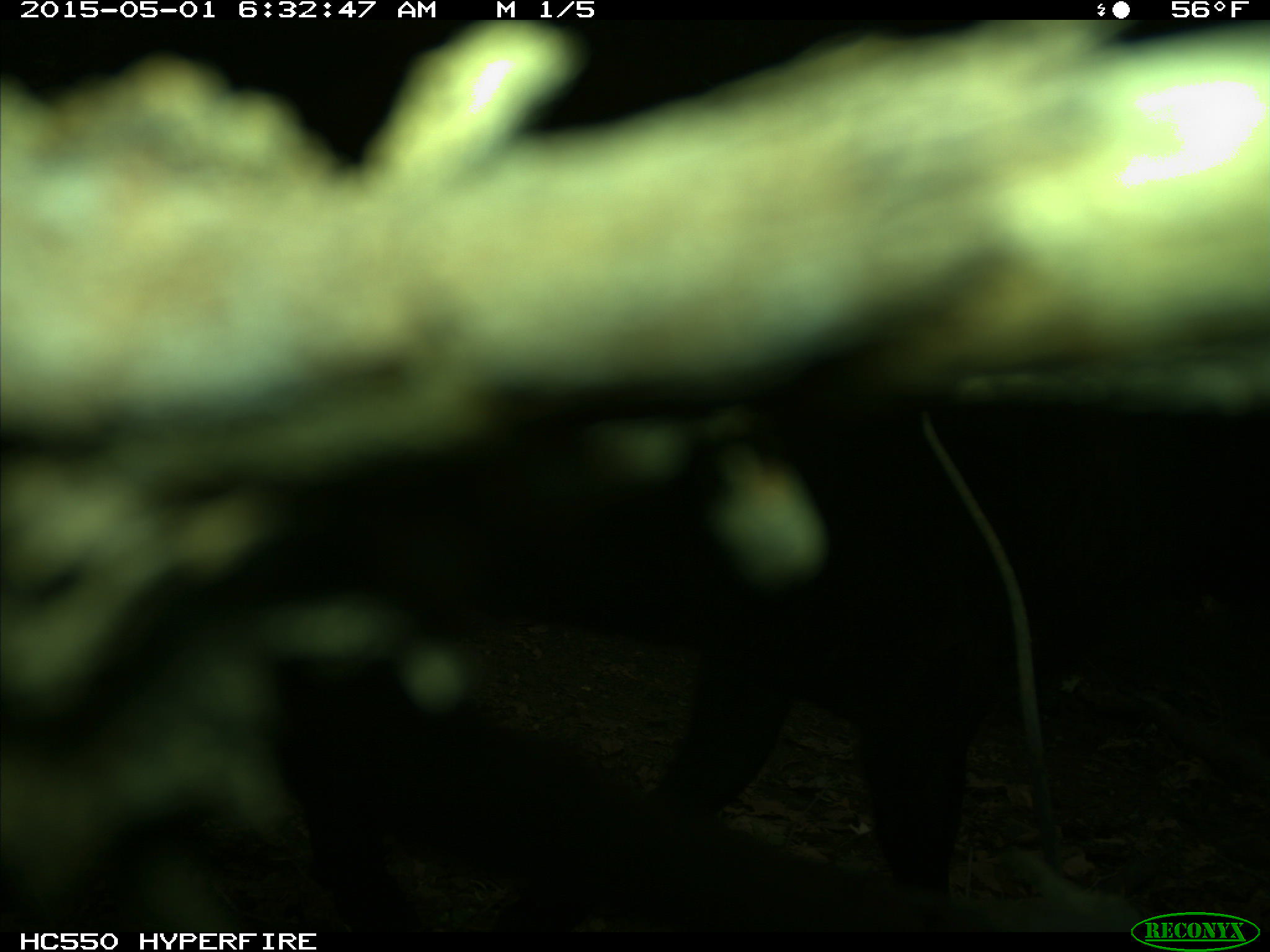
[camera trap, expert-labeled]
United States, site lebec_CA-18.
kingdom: Animalia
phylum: Chordata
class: Mammalia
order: Artiodactyla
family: Bovidae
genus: Bos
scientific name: Bos taurus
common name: domestic cow